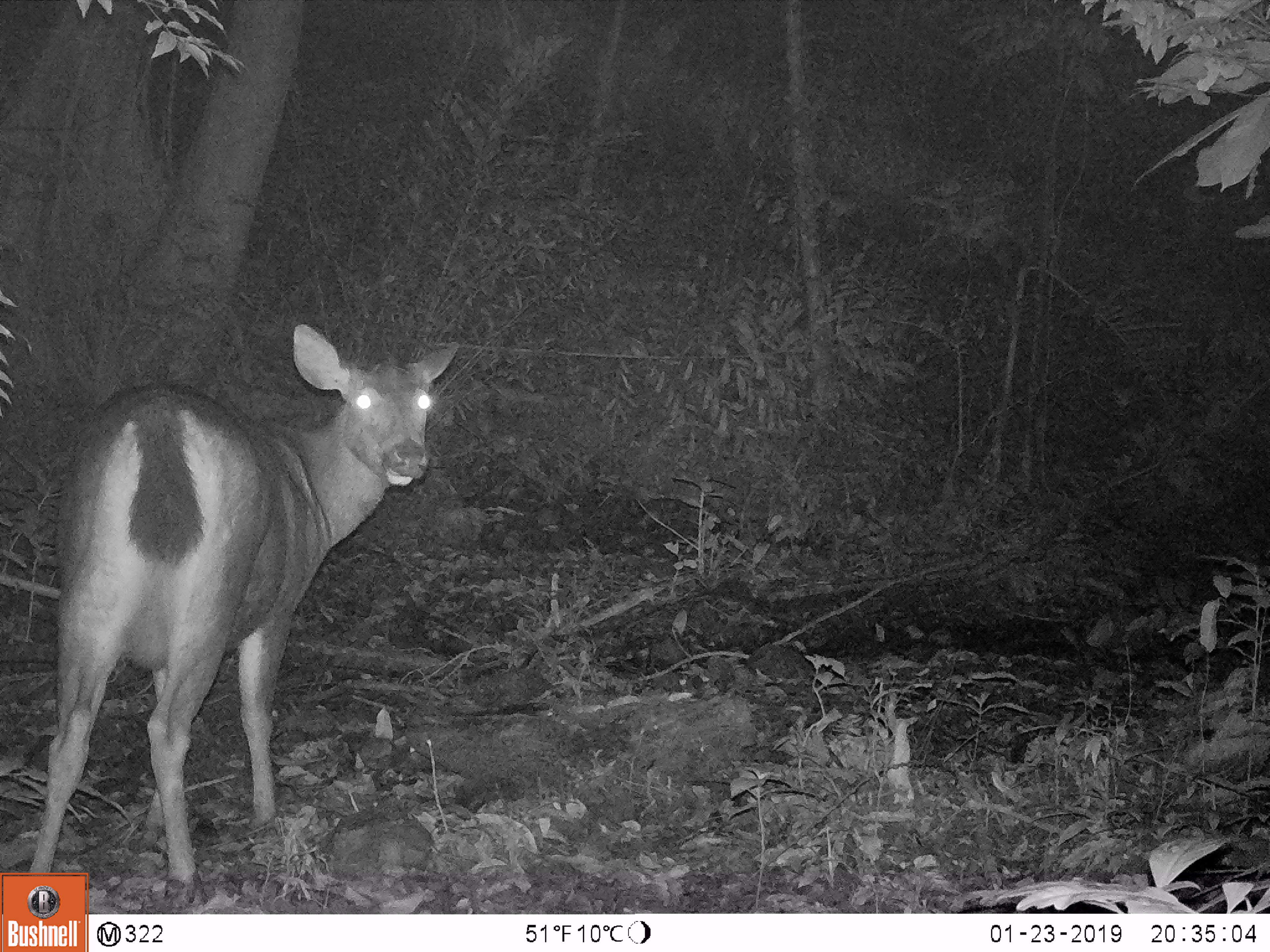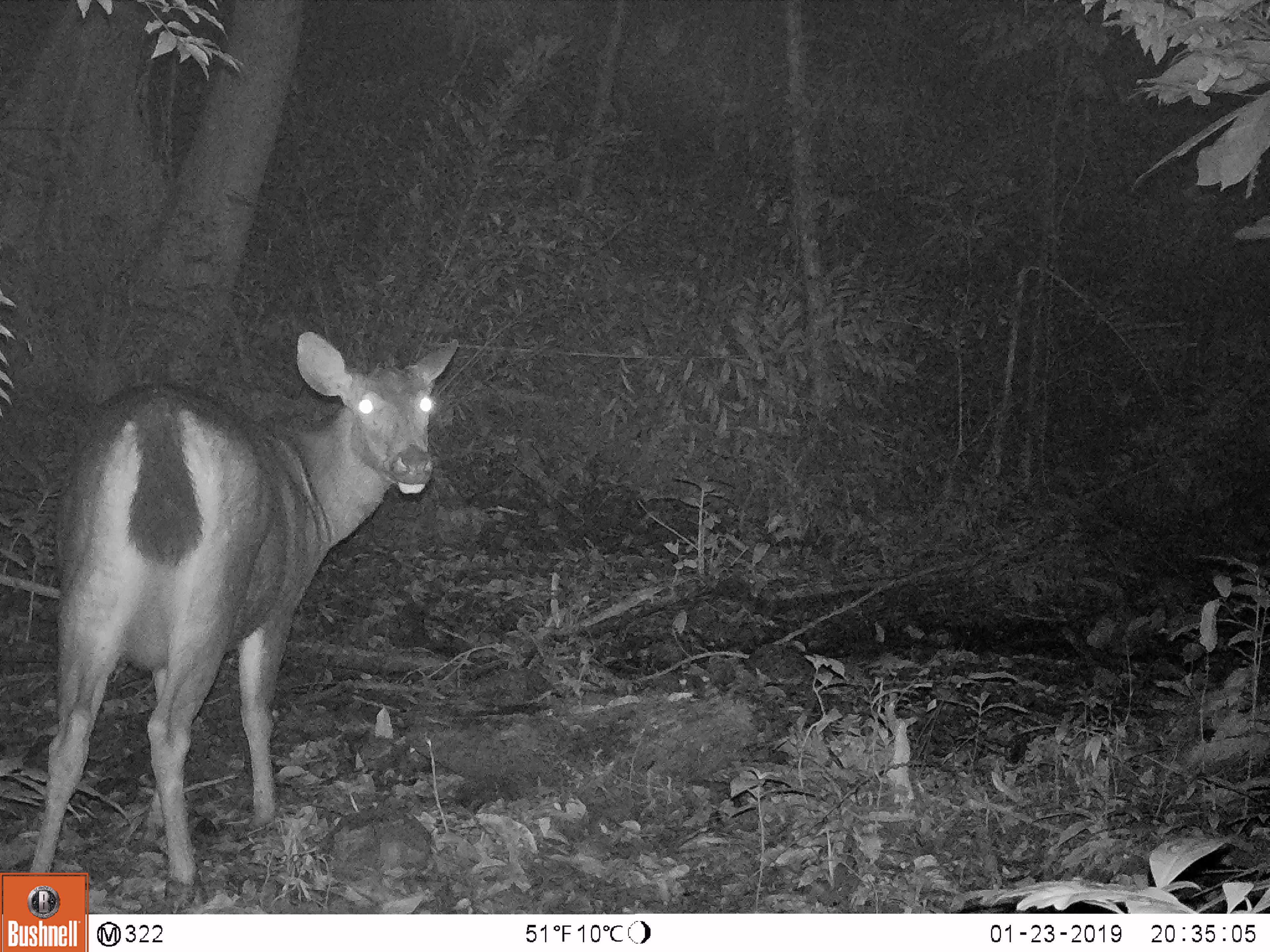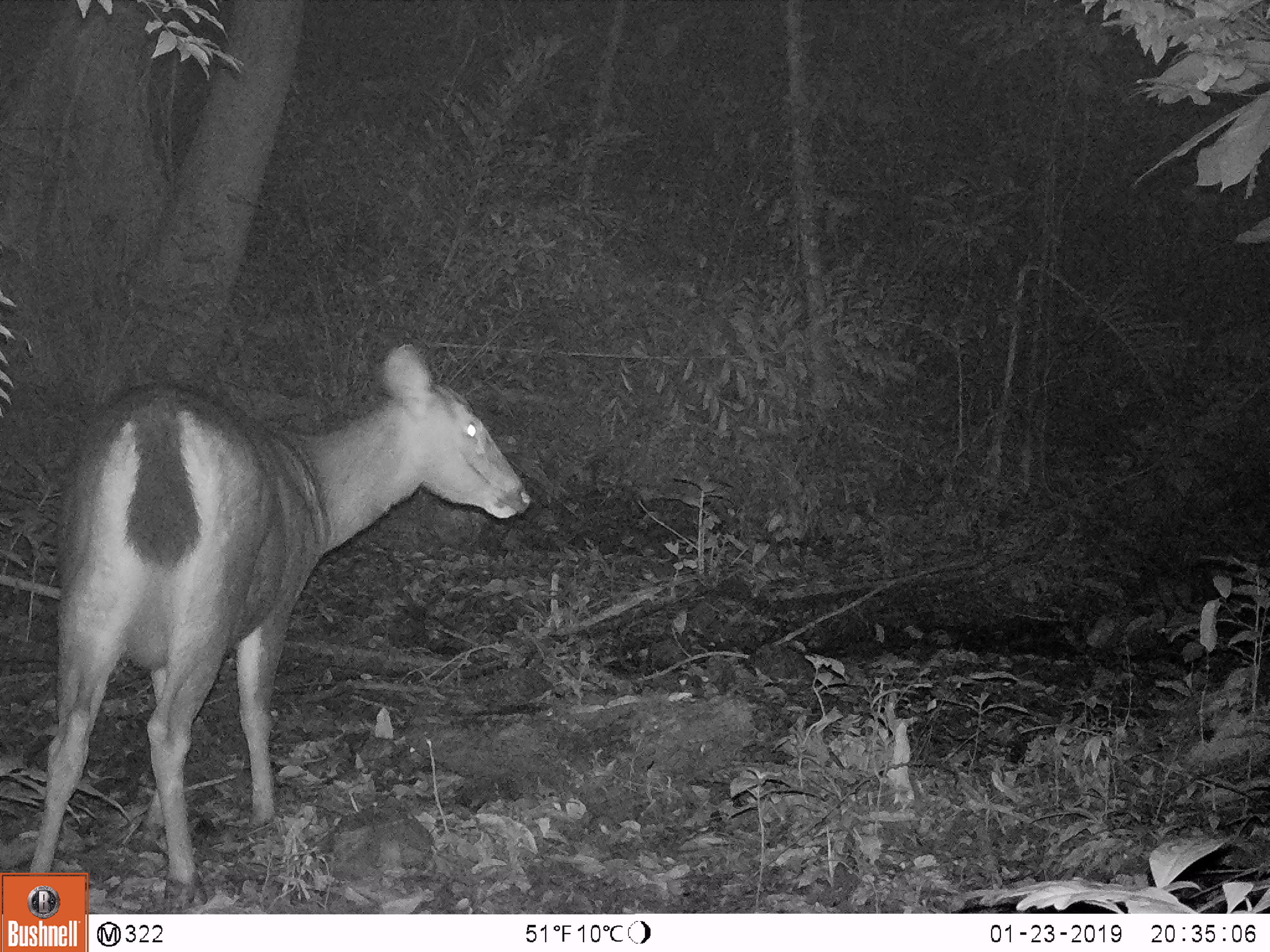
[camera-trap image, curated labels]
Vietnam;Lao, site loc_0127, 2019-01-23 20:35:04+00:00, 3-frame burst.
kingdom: Animalia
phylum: Chordata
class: Mammalia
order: Artiodactyla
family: Cervidae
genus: Rusa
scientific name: Rusa unicolor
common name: sambar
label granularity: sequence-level